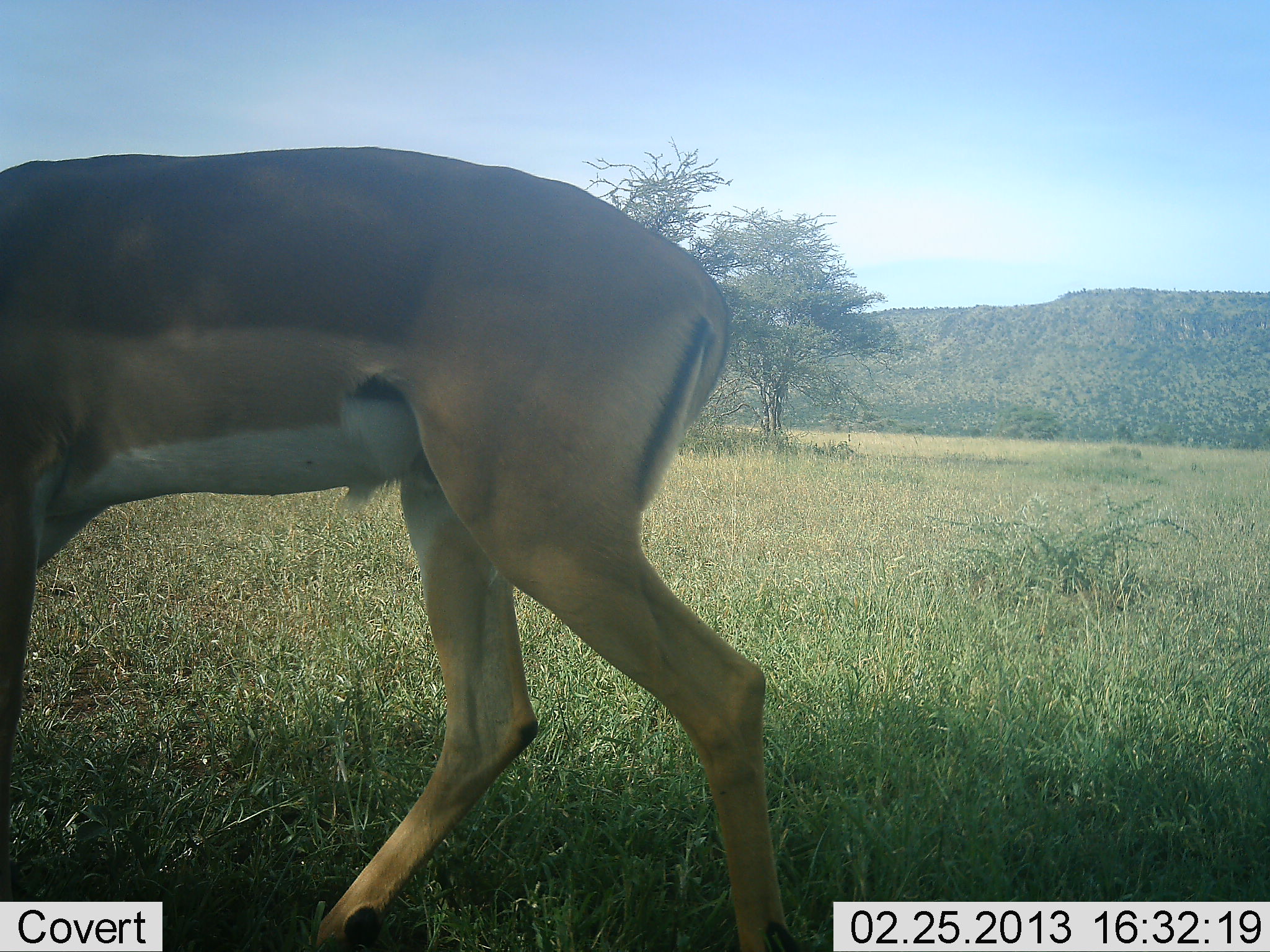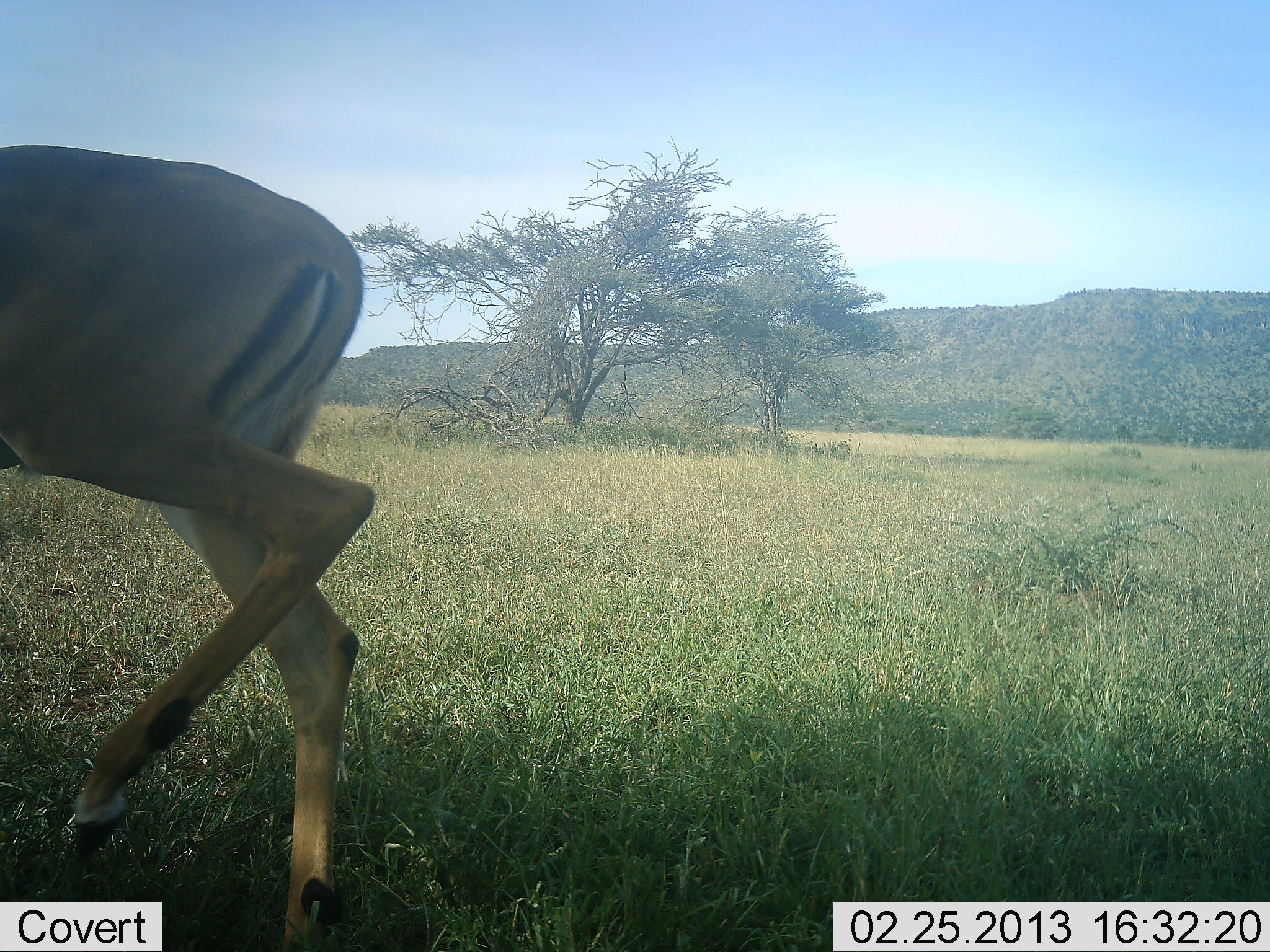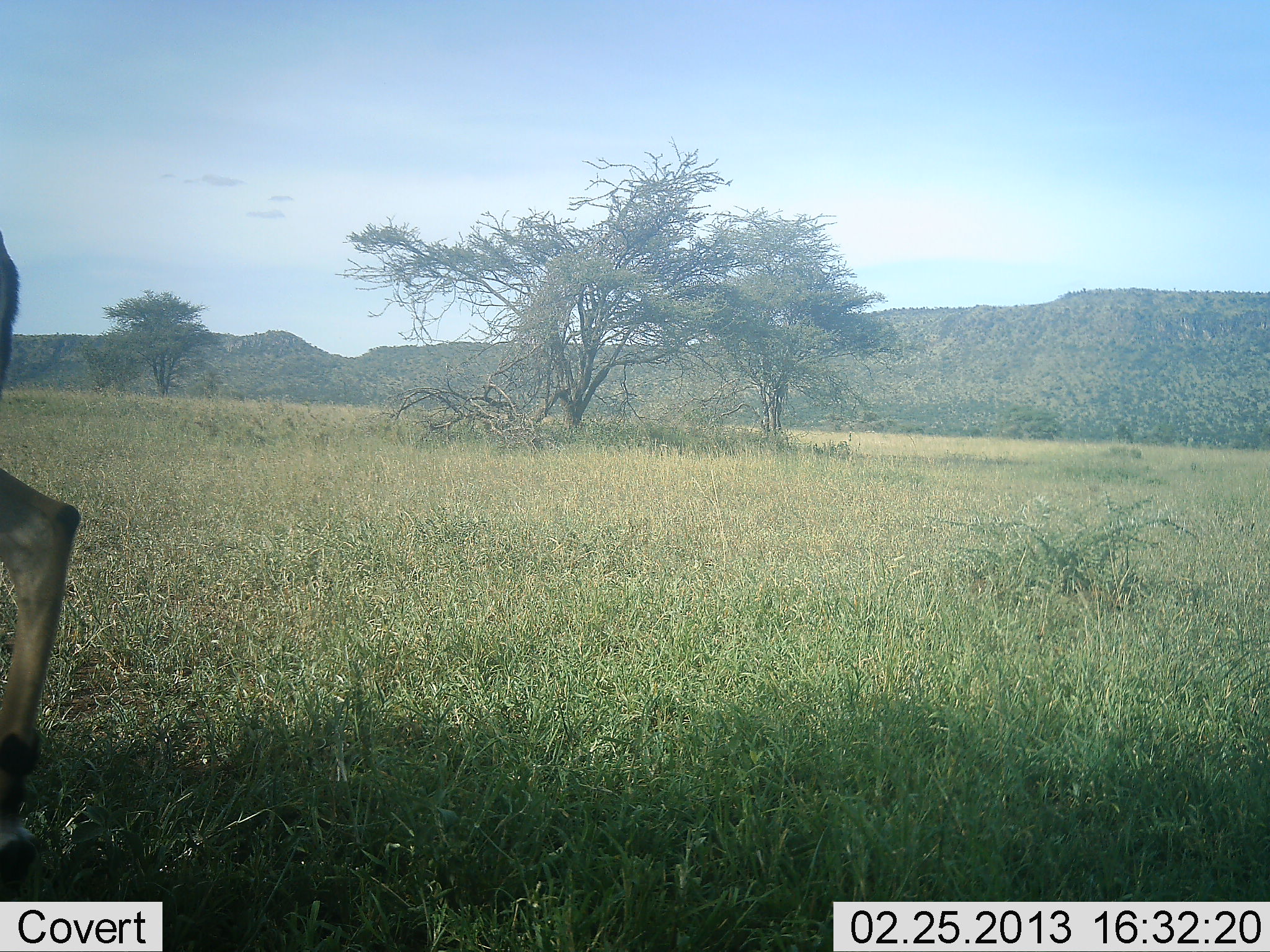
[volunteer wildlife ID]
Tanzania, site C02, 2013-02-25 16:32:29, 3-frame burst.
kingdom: Animalia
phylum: Chordata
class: Mammalia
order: Artiodactyla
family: Bovidae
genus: Aepyceros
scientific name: Aepyceros melampus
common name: impala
Impala (Aepyceros melampus), count 1. Behavior (volunteer vote fractions): standing 11%, resting 0%, moving 89%, interacting 0%. Young present (vote fraction): 0%. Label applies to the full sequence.